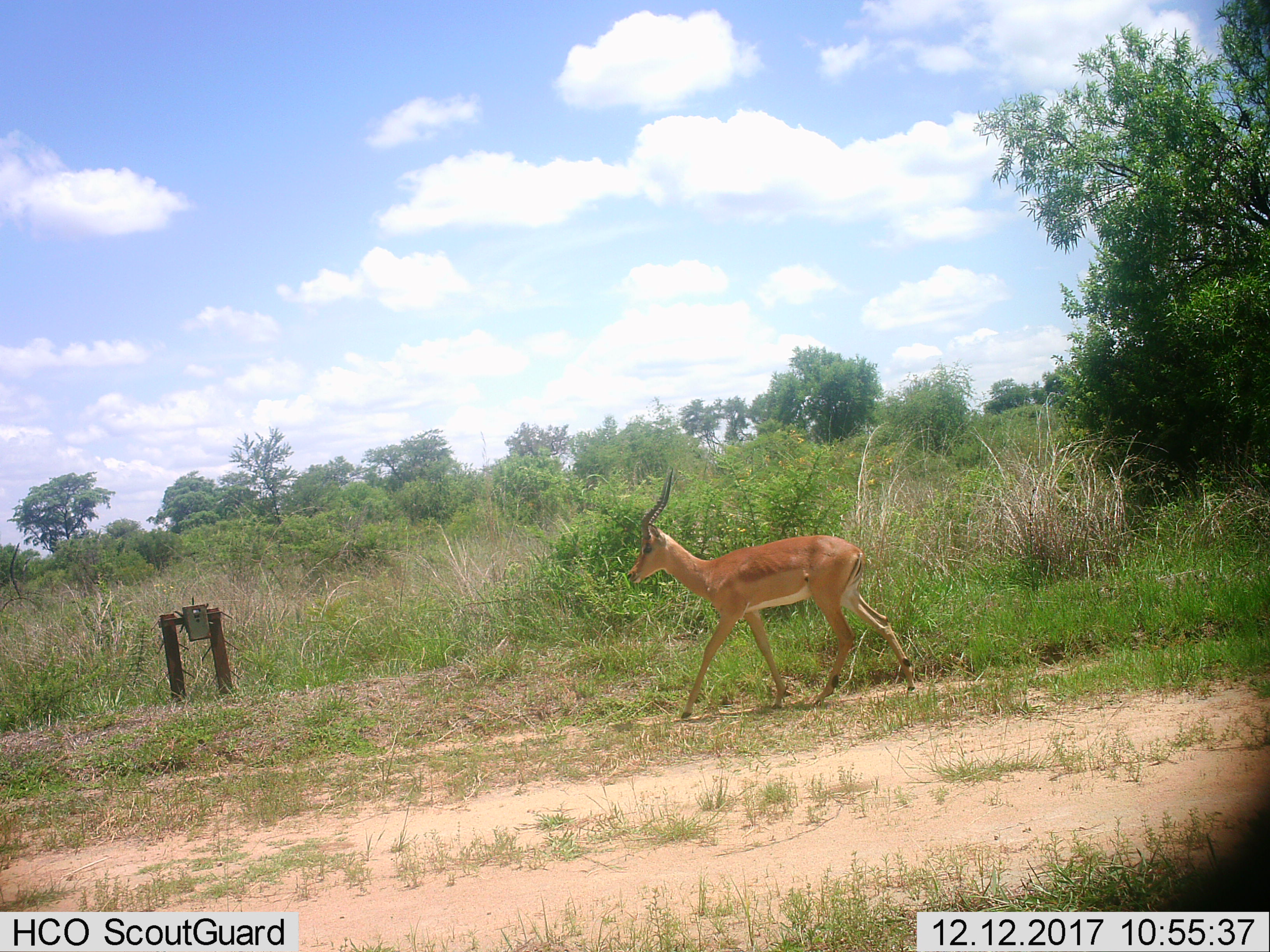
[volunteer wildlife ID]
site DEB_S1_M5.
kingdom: Animalia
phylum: Chordata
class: Mammalia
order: Artiodactyla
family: Bovidae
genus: Aepyceros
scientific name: Aepyceros melampus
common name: impala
Impala (Aepyceros melampus), count 1. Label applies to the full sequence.